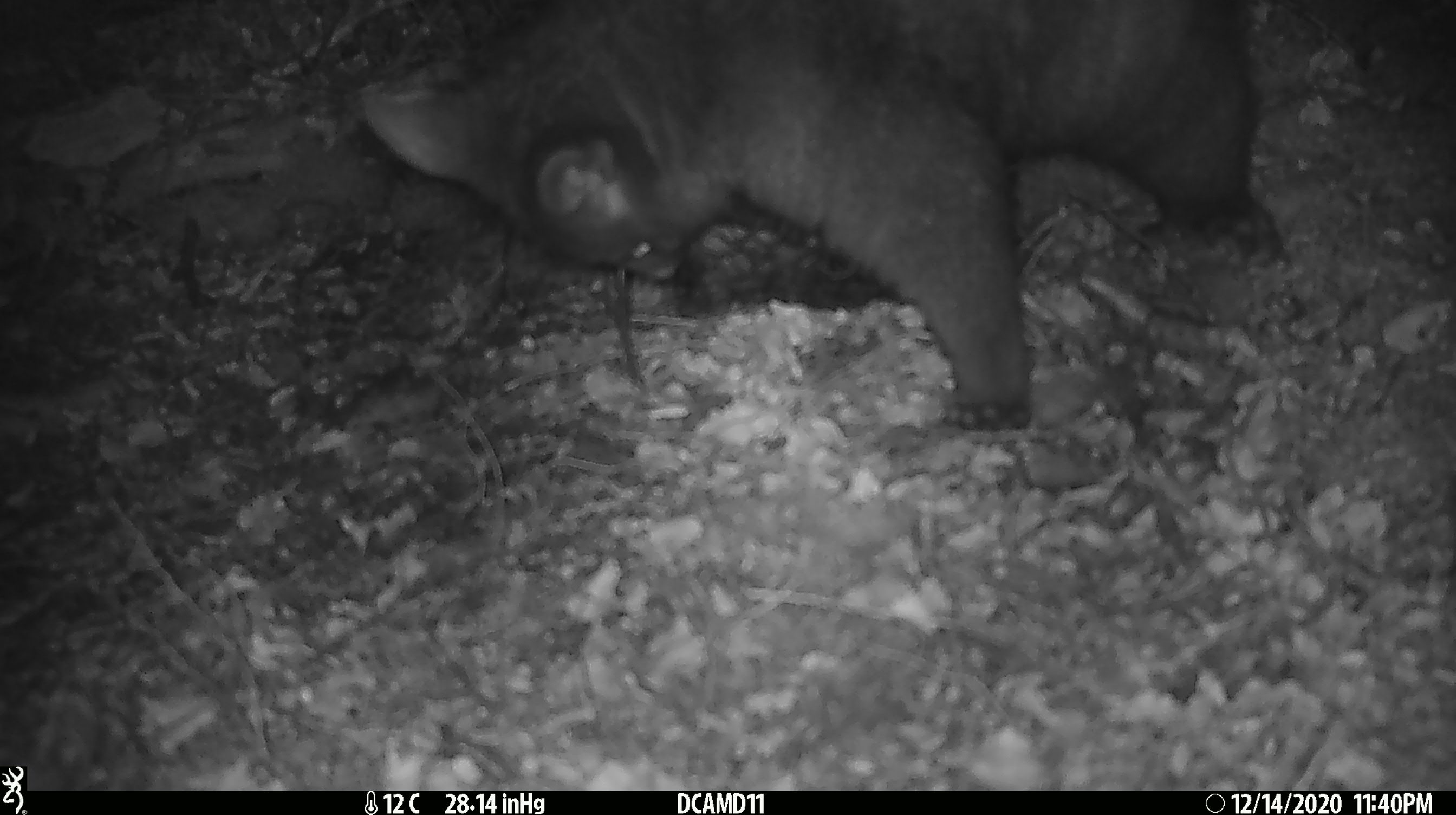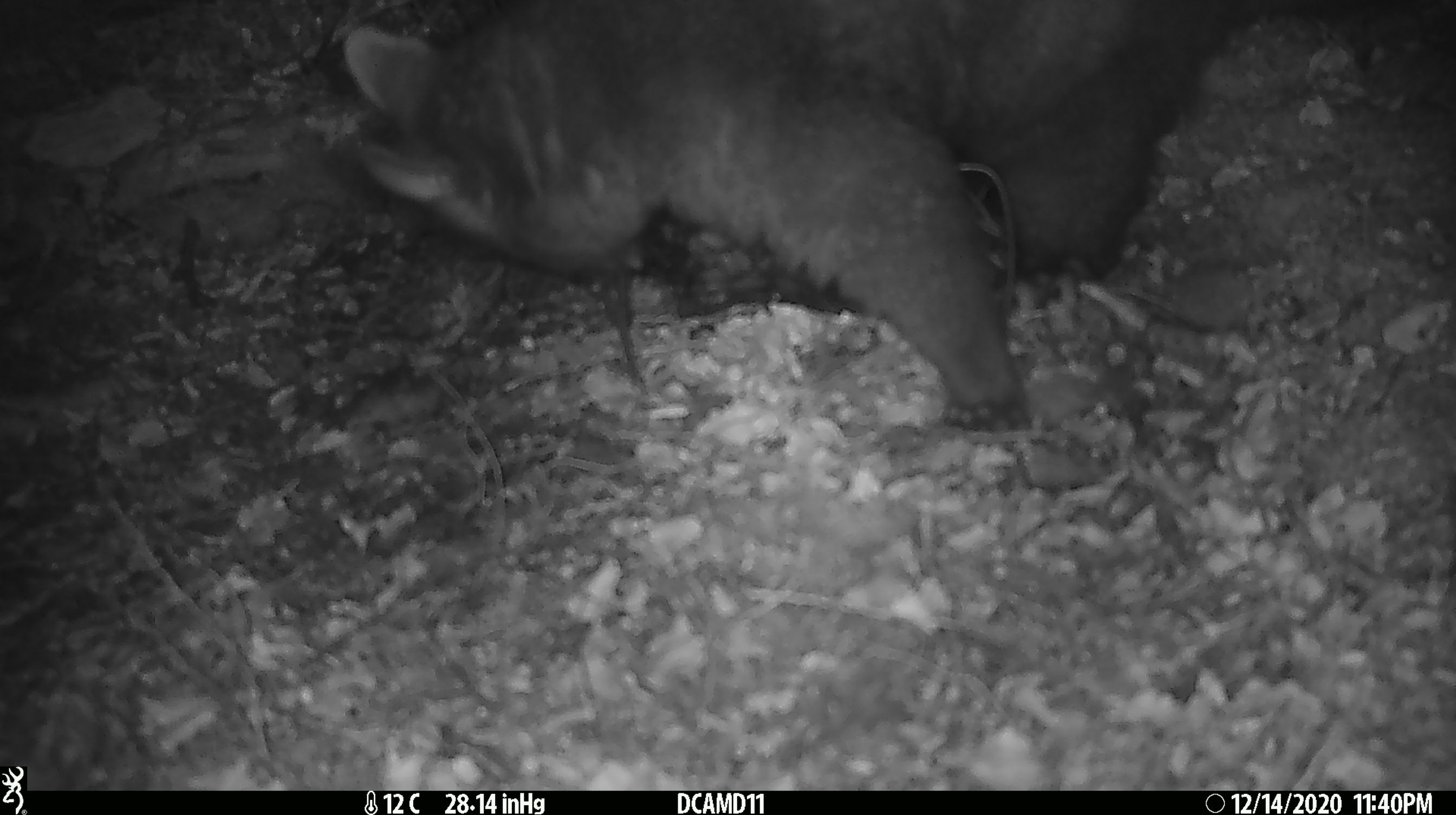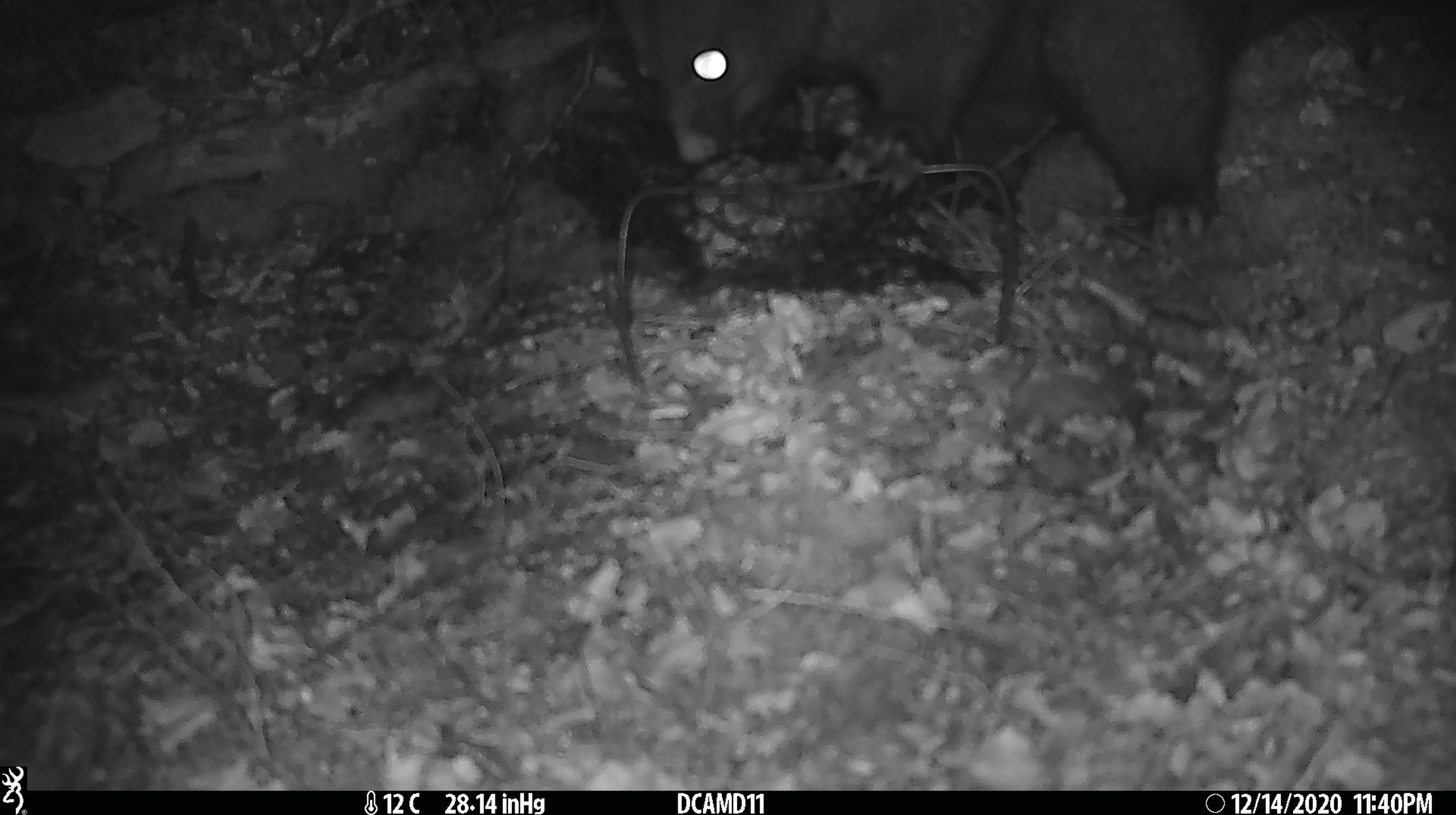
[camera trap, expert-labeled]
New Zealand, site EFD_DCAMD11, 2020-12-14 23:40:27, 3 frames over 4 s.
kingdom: Animalia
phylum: Chordata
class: Mammalia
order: Diprotodontia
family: Phalangeridae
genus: Trichosurus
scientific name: Trichosurus vulpecula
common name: common brushtail possum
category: possum